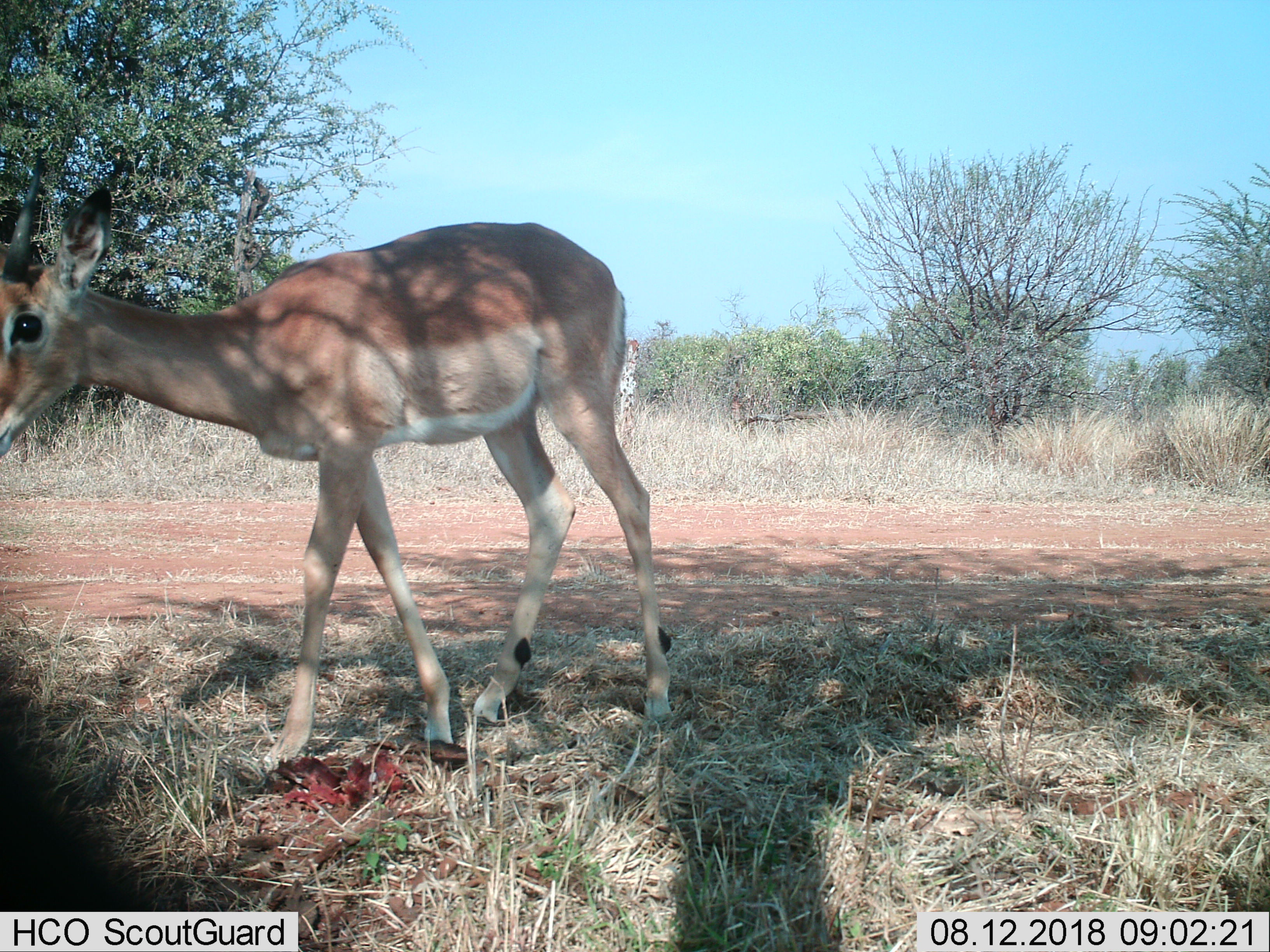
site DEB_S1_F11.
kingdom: Animalia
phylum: Chordata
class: Mammalia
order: Artiodactyla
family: Bovidae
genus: Aepyceros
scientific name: Aepyceros melampus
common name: impala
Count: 1.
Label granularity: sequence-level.